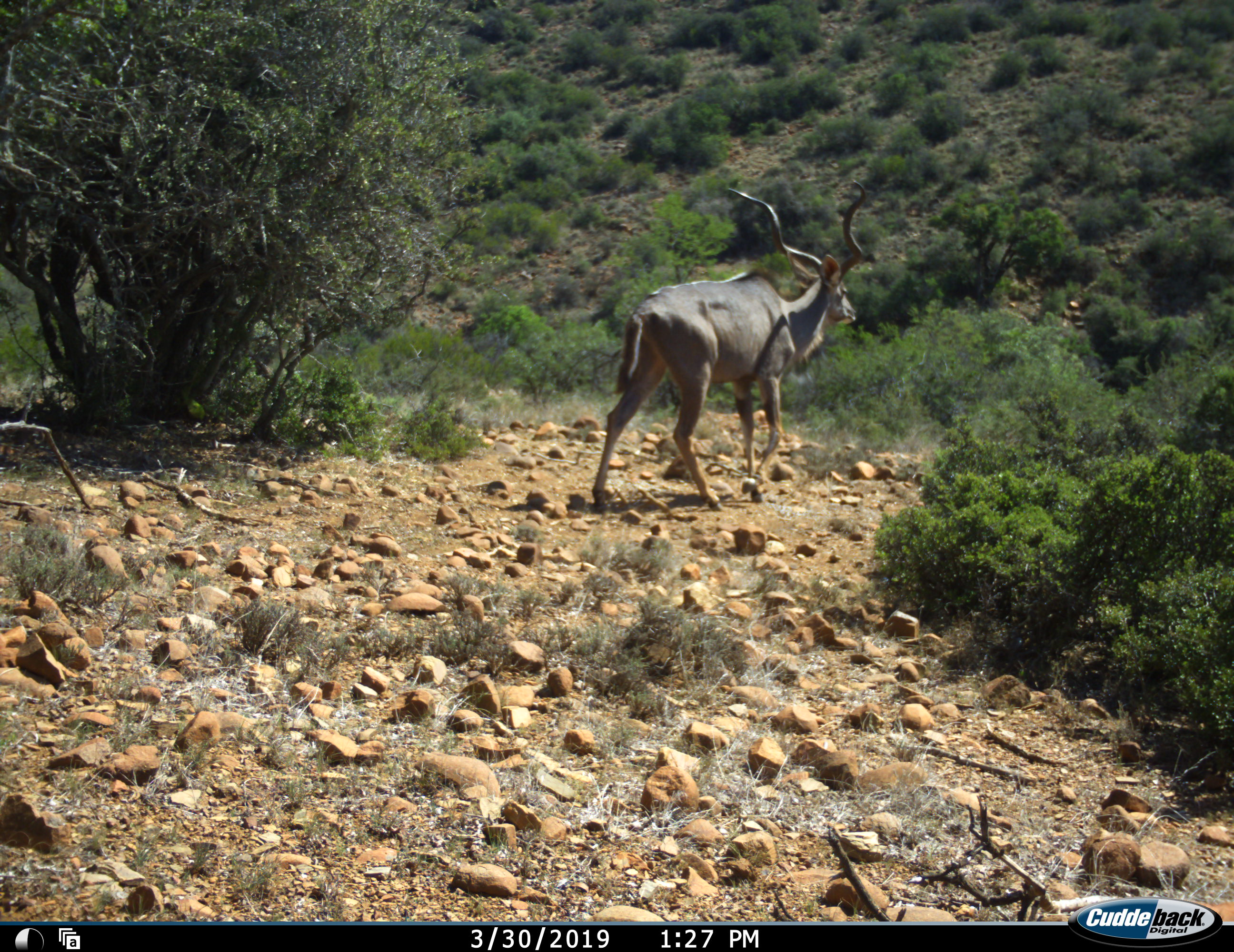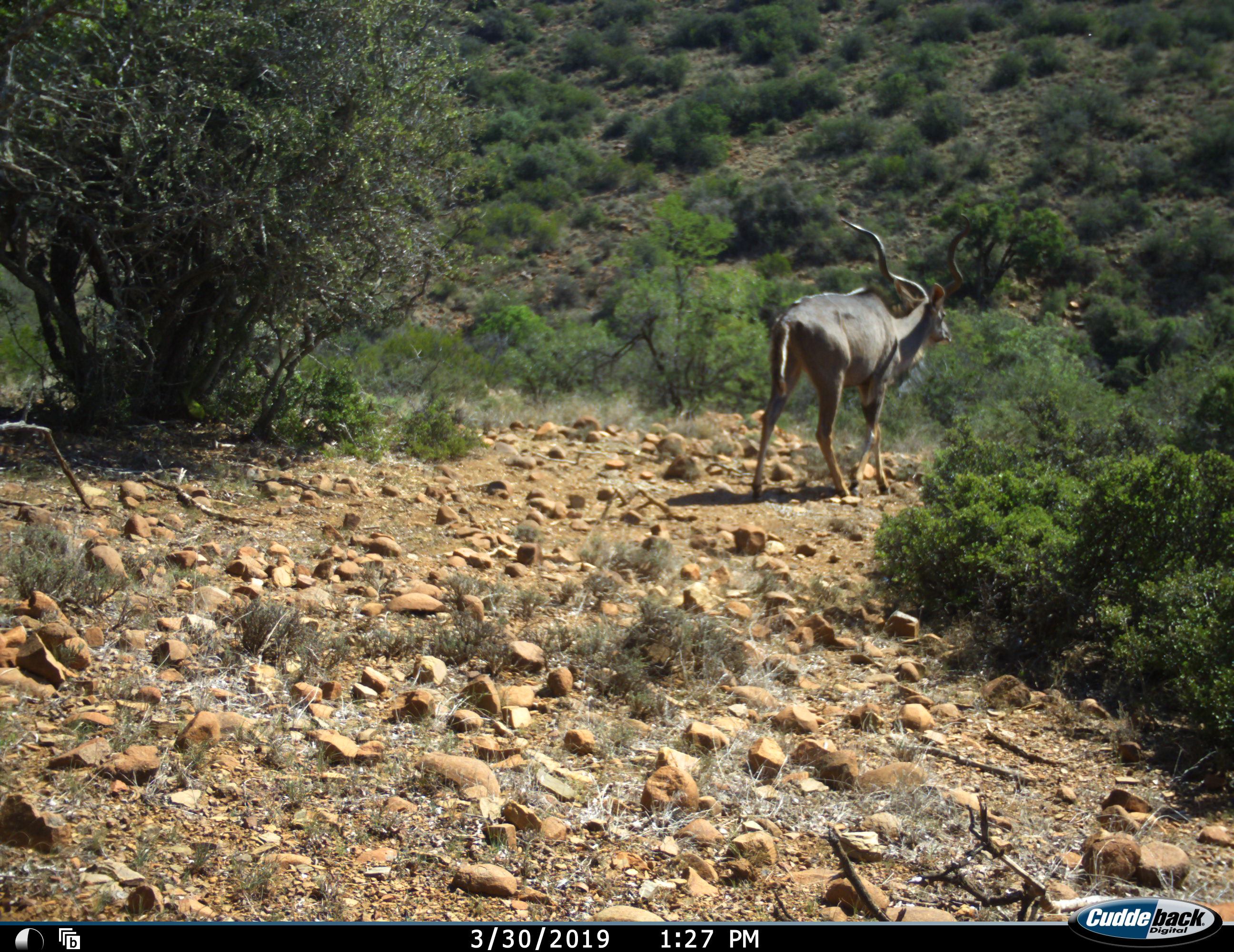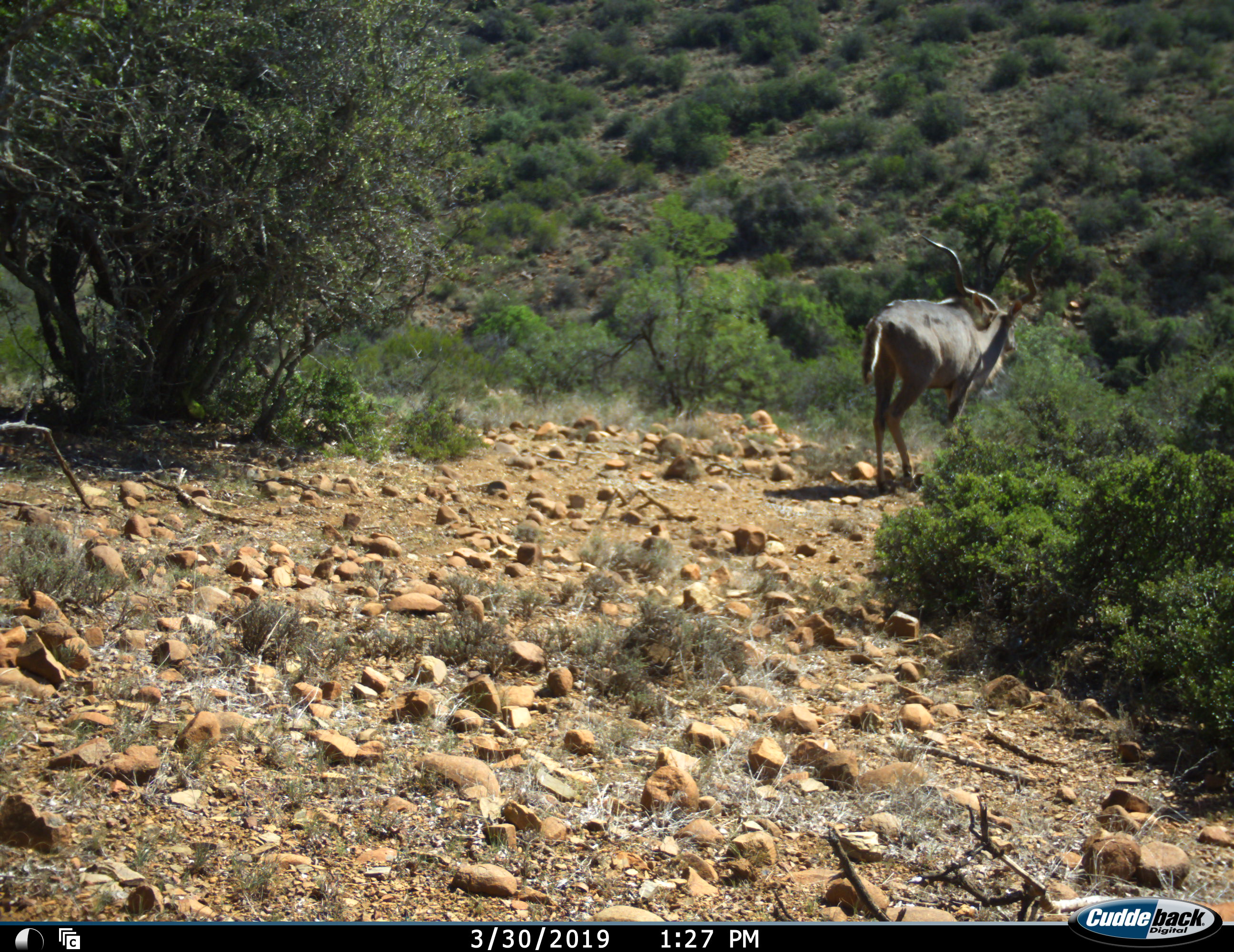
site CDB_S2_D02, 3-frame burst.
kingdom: Animalia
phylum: Chordata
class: Mammalia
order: Artiodactyla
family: Bovidae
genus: Tragelaphus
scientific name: Tragelaphus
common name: kudu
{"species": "kudu (Tragelaphus)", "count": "1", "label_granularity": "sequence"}